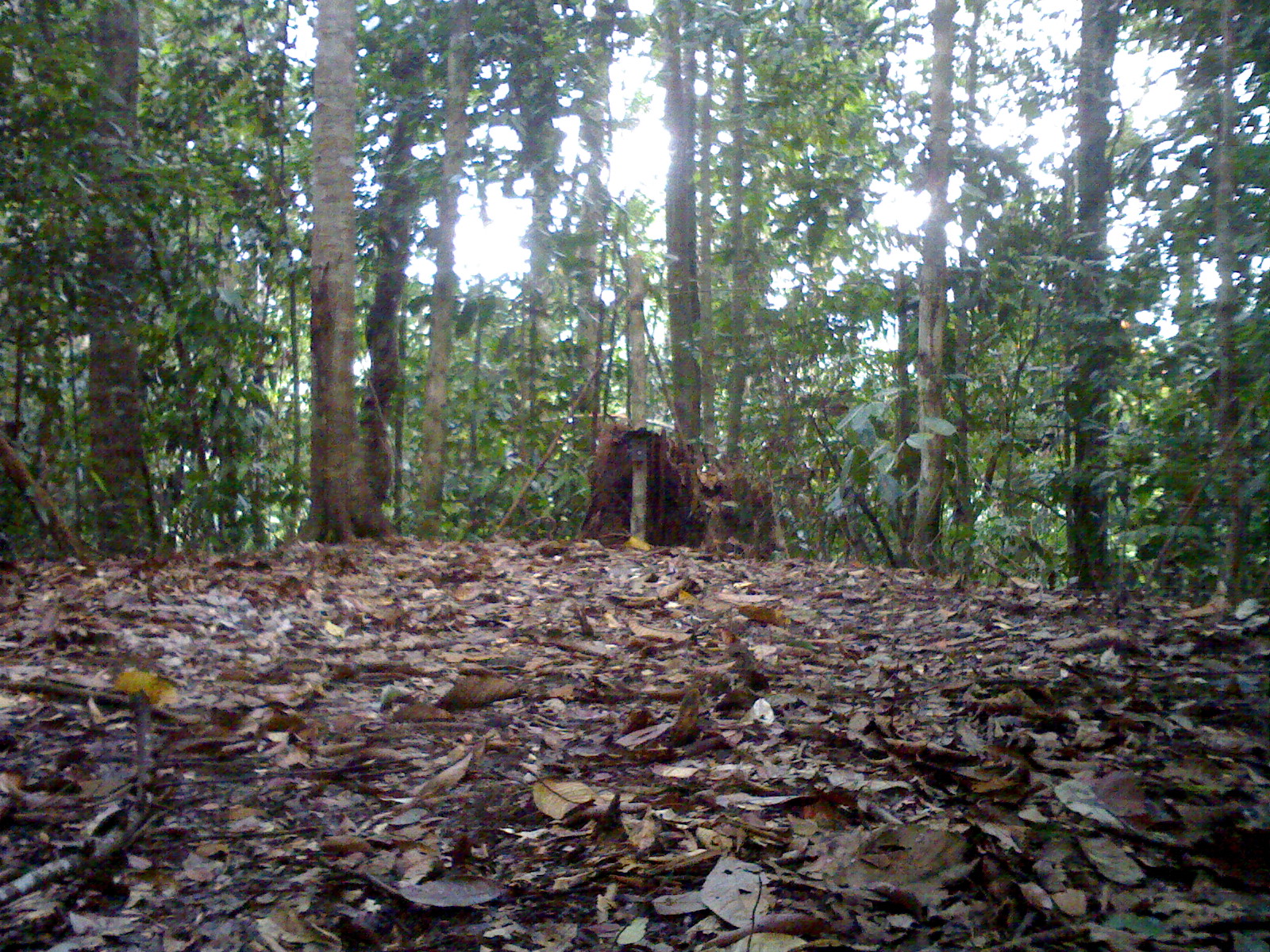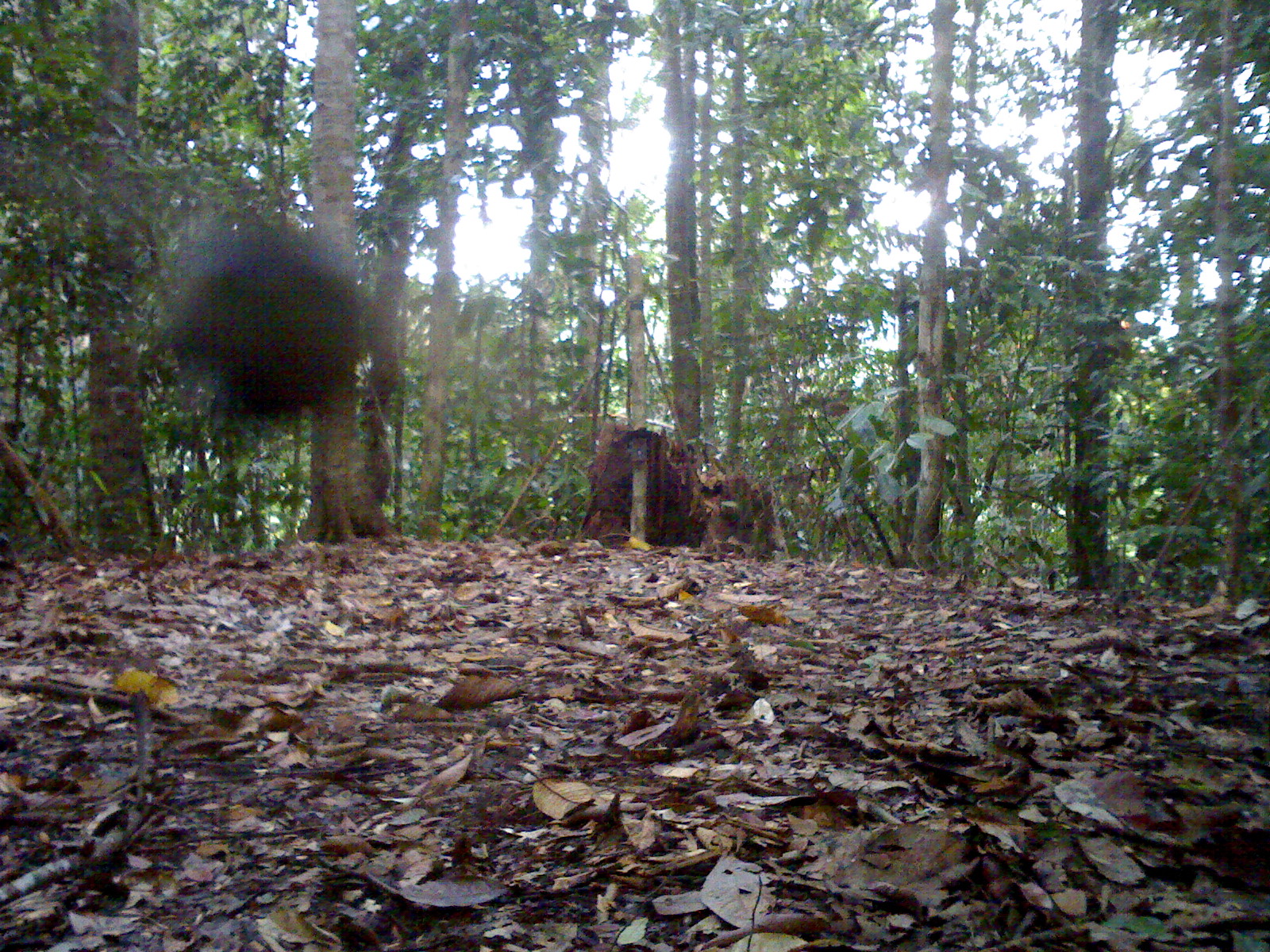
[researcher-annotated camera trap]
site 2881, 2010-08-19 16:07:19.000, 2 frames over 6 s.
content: unidentified animal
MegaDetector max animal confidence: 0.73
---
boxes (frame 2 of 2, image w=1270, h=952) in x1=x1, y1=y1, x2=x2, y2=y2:
unknown: x1=162, y1=228, x2=378, y2=417